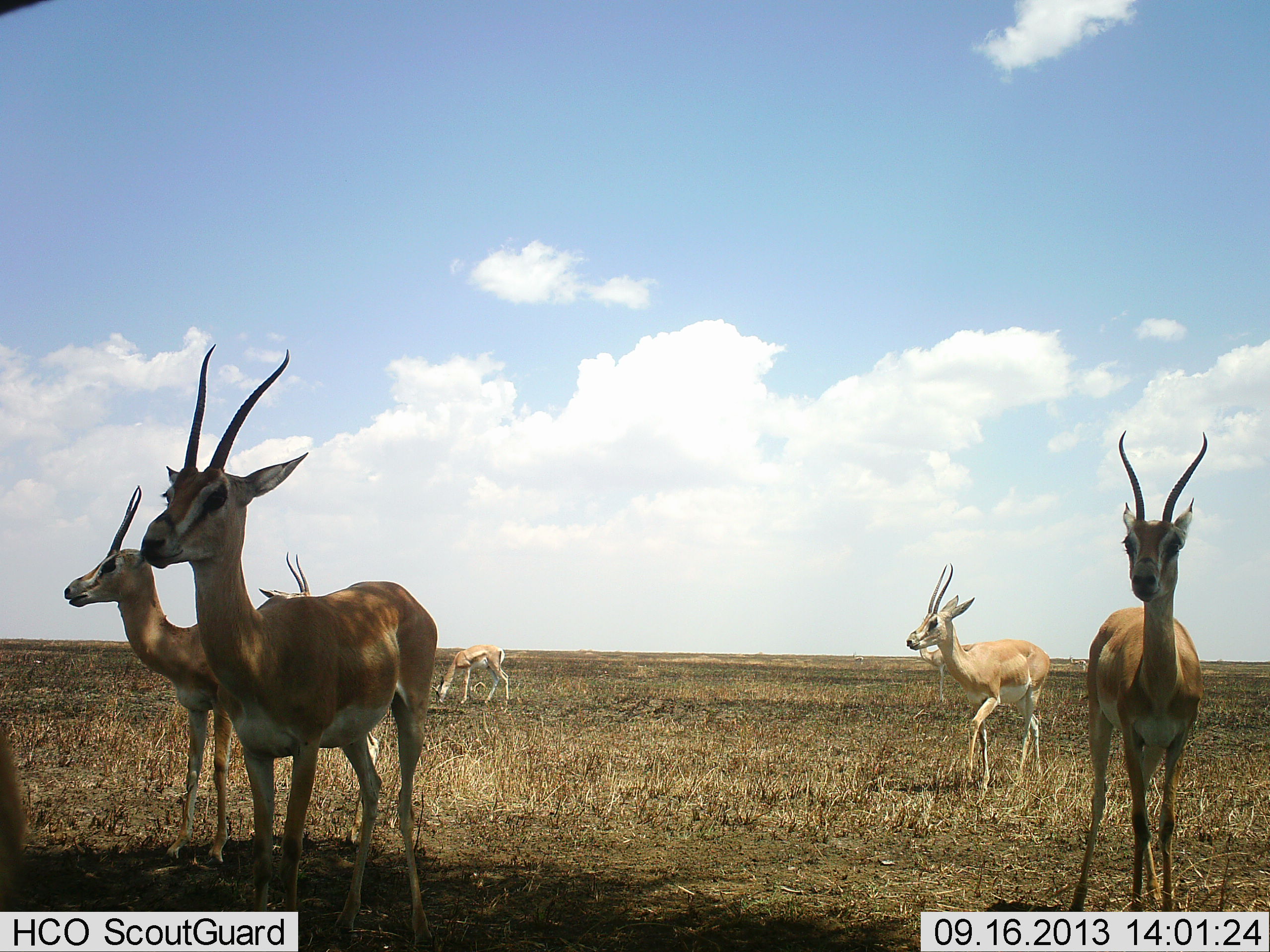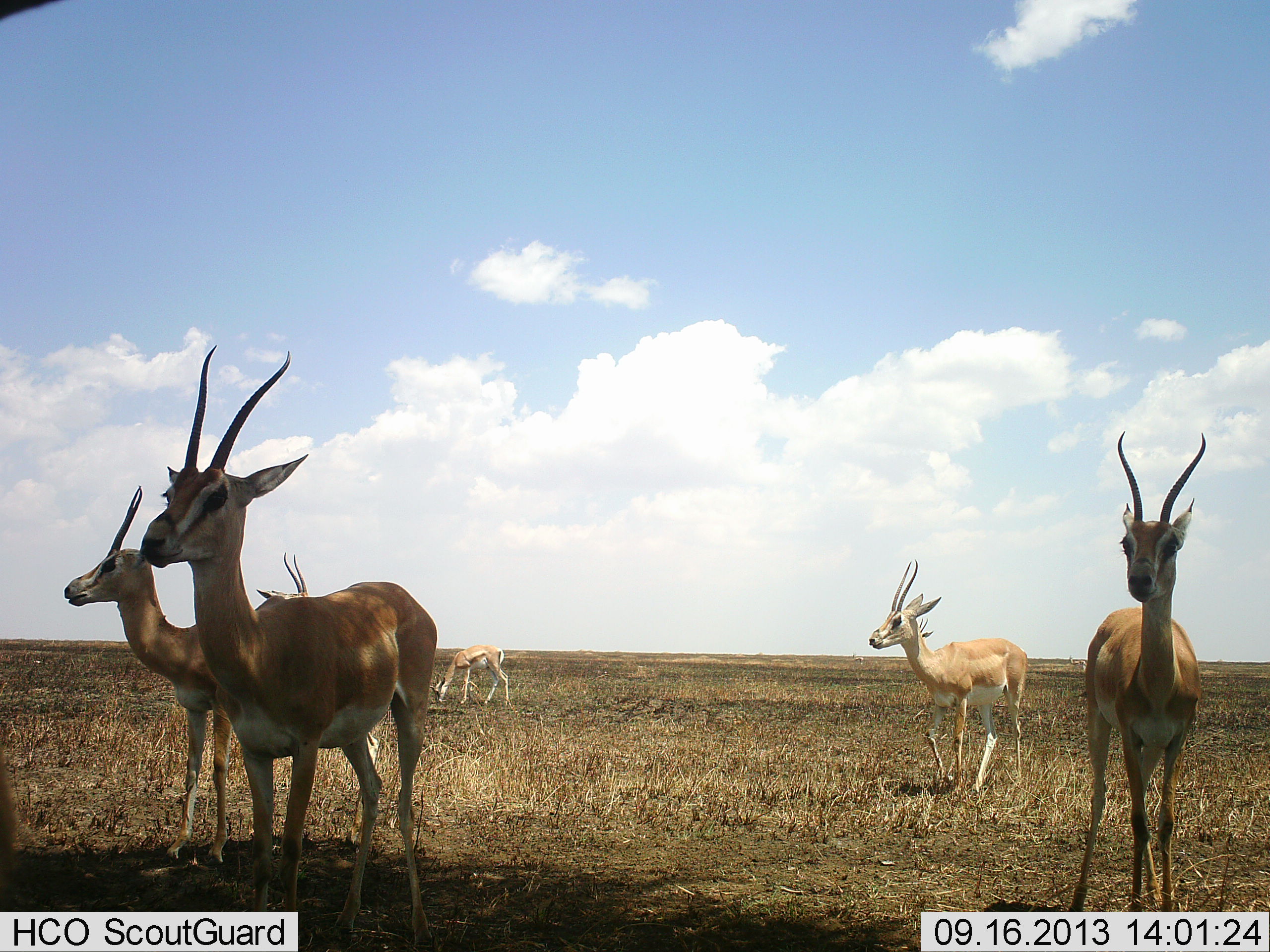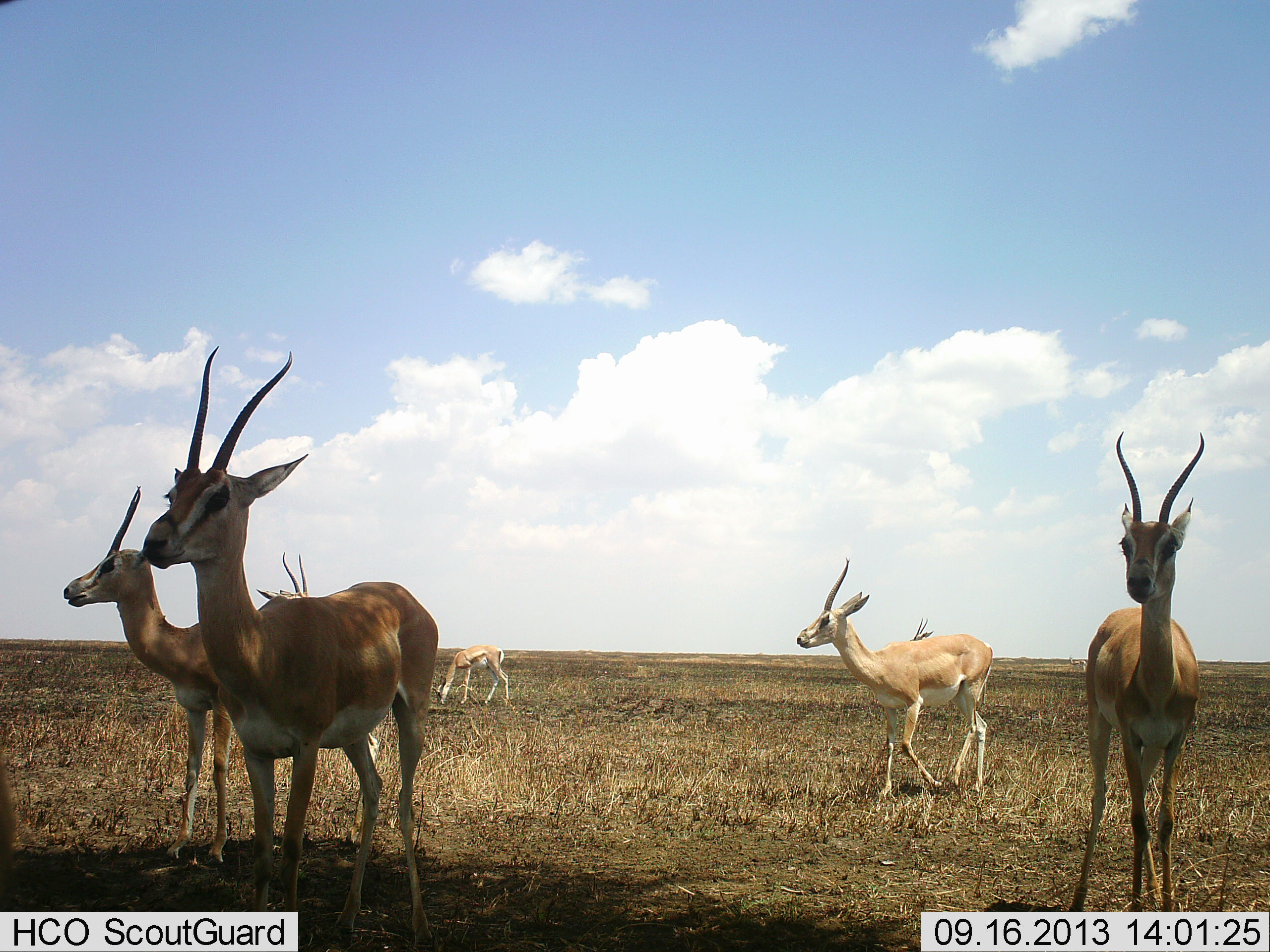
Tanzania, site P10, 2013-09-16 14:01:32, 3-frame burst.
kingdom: Animalia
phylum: Chordata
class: Mammalia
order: Artiodactyla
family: Bovidae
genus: Nanger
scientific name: Nanger granti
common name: grant's gazelle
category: gazellegrants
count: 6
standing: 100%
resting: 0%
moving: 36%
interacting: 0%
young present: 4%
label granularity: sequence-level